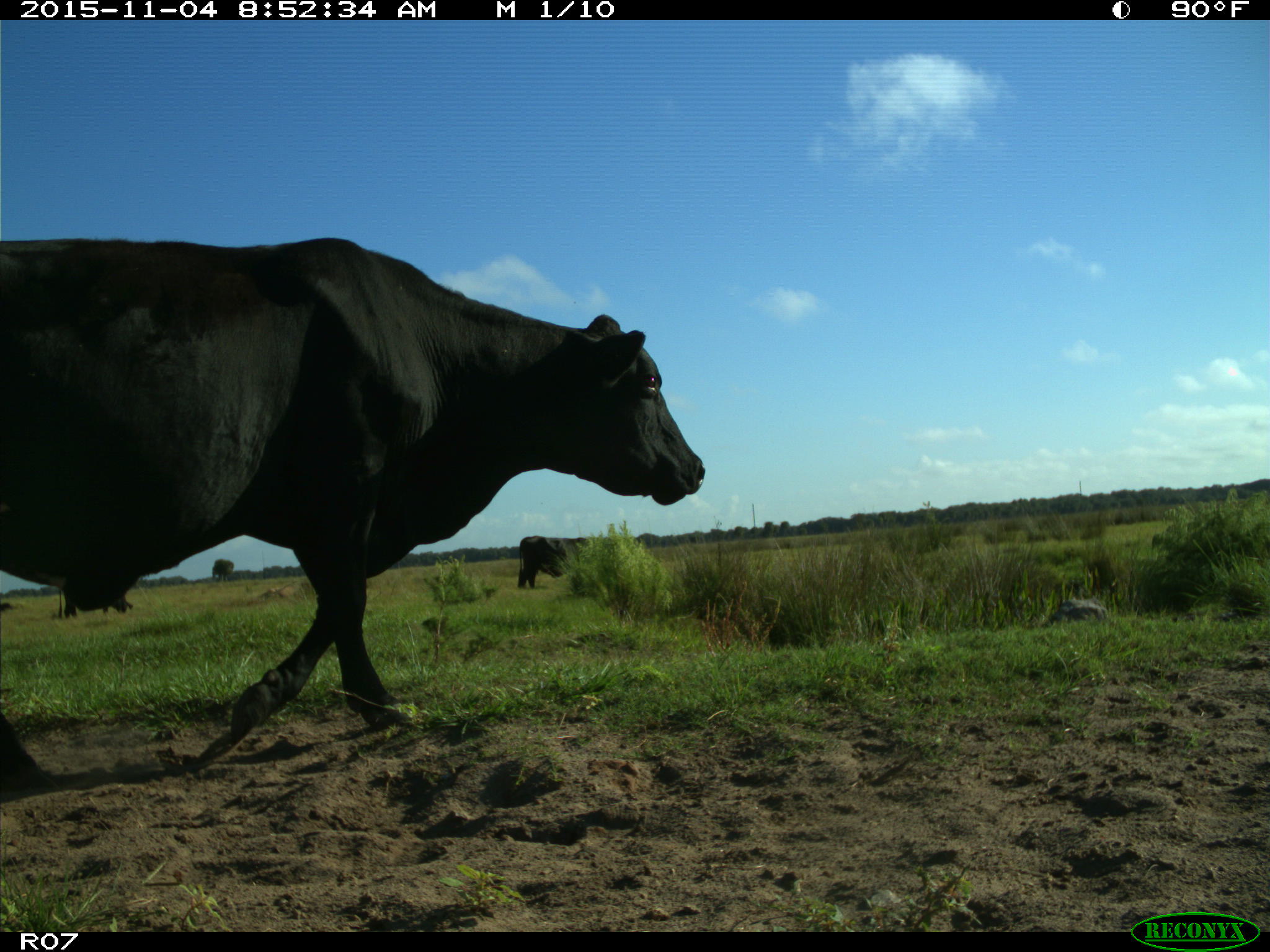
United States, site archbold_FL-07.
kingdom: Animalia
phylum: Chordata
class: Mammalia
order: Artiodactyla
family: Bovidae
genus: Bos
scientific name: Bos taurus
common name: domestic cow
Bos taurus (domestic cow).